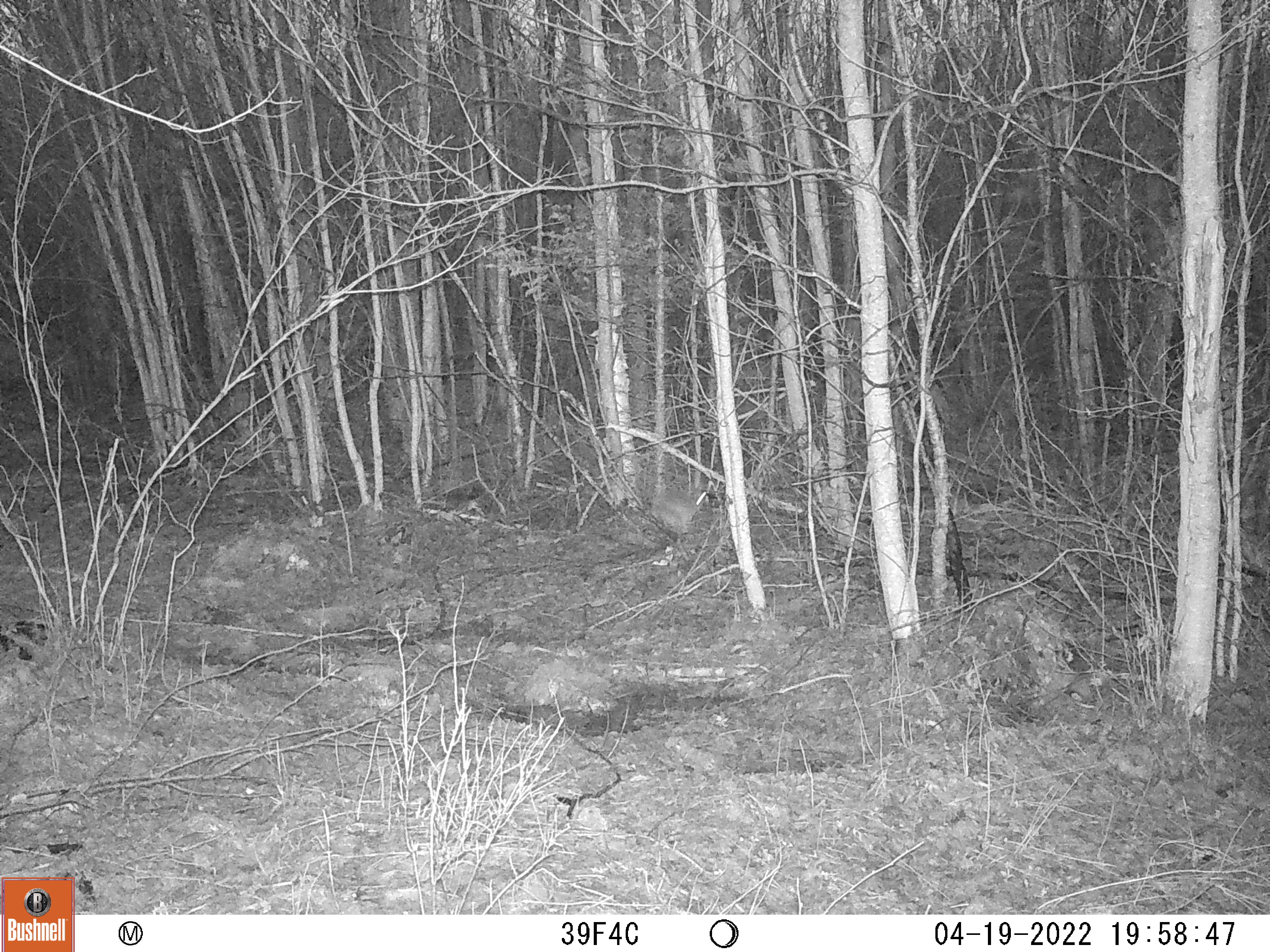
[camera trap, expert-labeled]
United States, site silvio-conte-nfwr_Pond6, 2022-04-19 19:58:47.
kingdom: Animalia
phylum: Chordata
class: Mammalia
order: Lagomorpha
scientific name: Lagomorpha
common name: rabbit or hare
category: rabbit or hare sp.